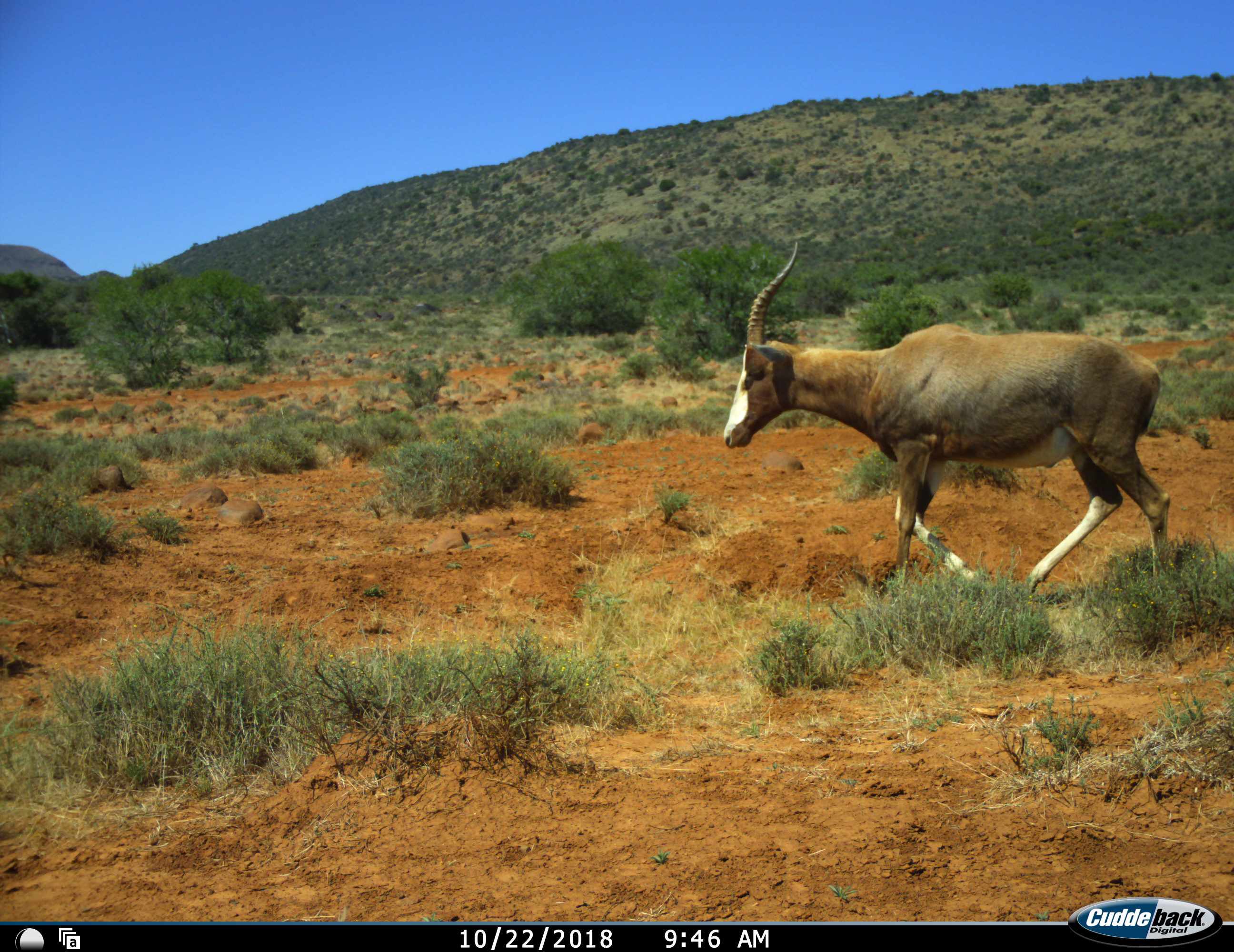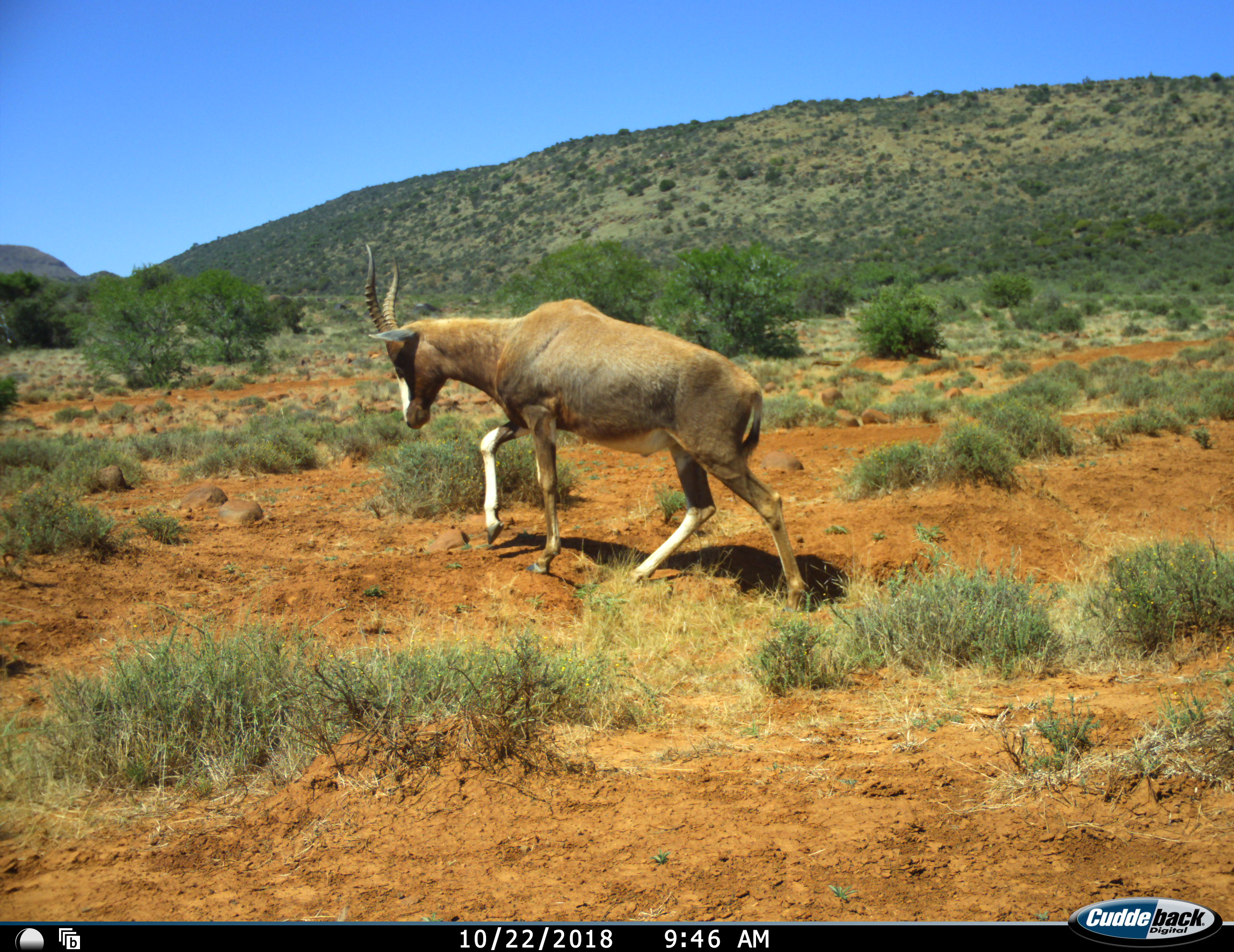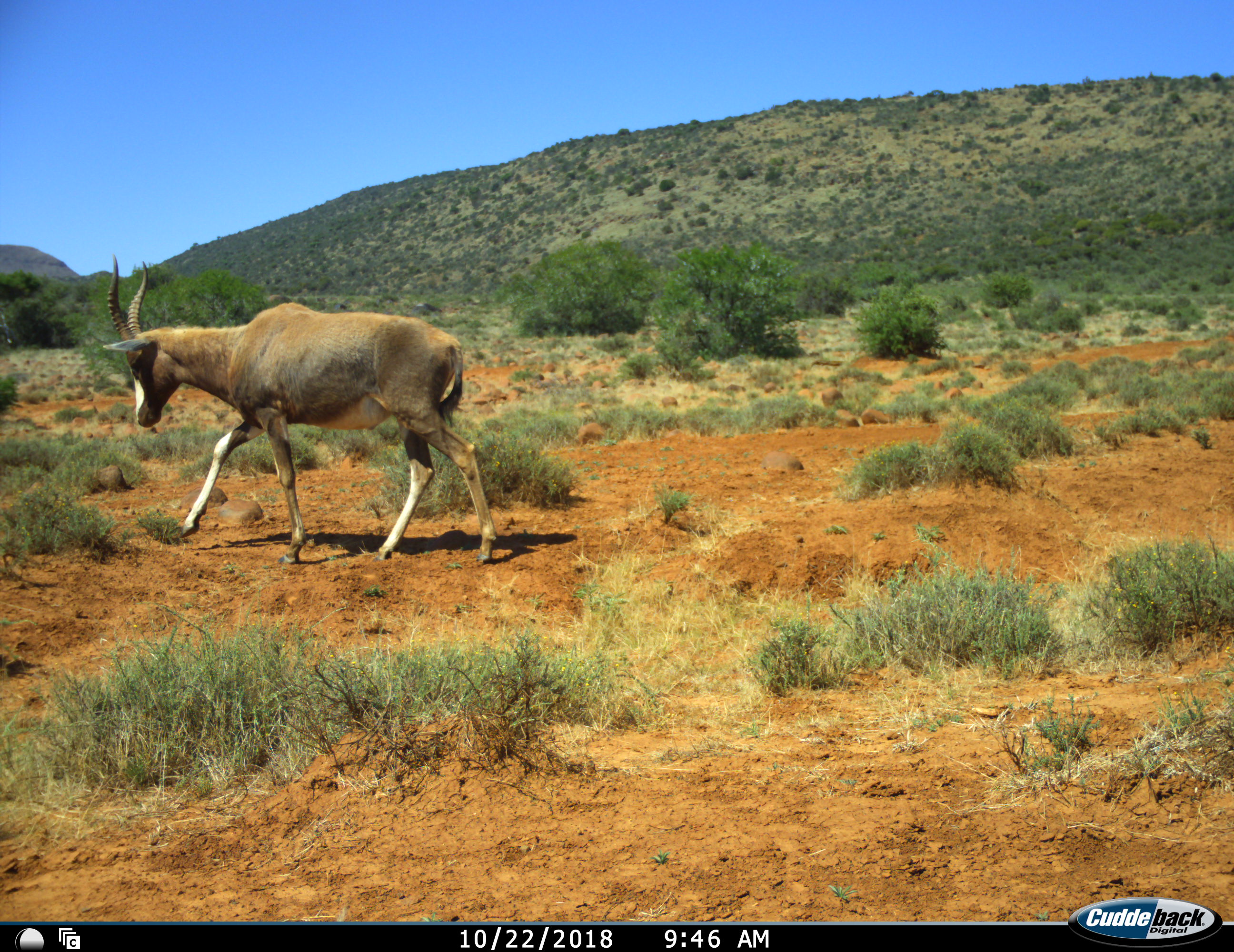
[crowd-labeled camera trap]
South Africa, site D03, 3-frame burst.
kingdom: Animalia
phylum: Chordata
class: Mammalia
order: Artiodactyla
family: Bovidae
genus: Damaliscus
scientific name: Damaliscus pygargus phillipsi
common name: blesbok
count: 1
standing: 11%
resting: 0%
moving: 100%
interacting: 0%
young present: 0%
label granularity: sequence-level